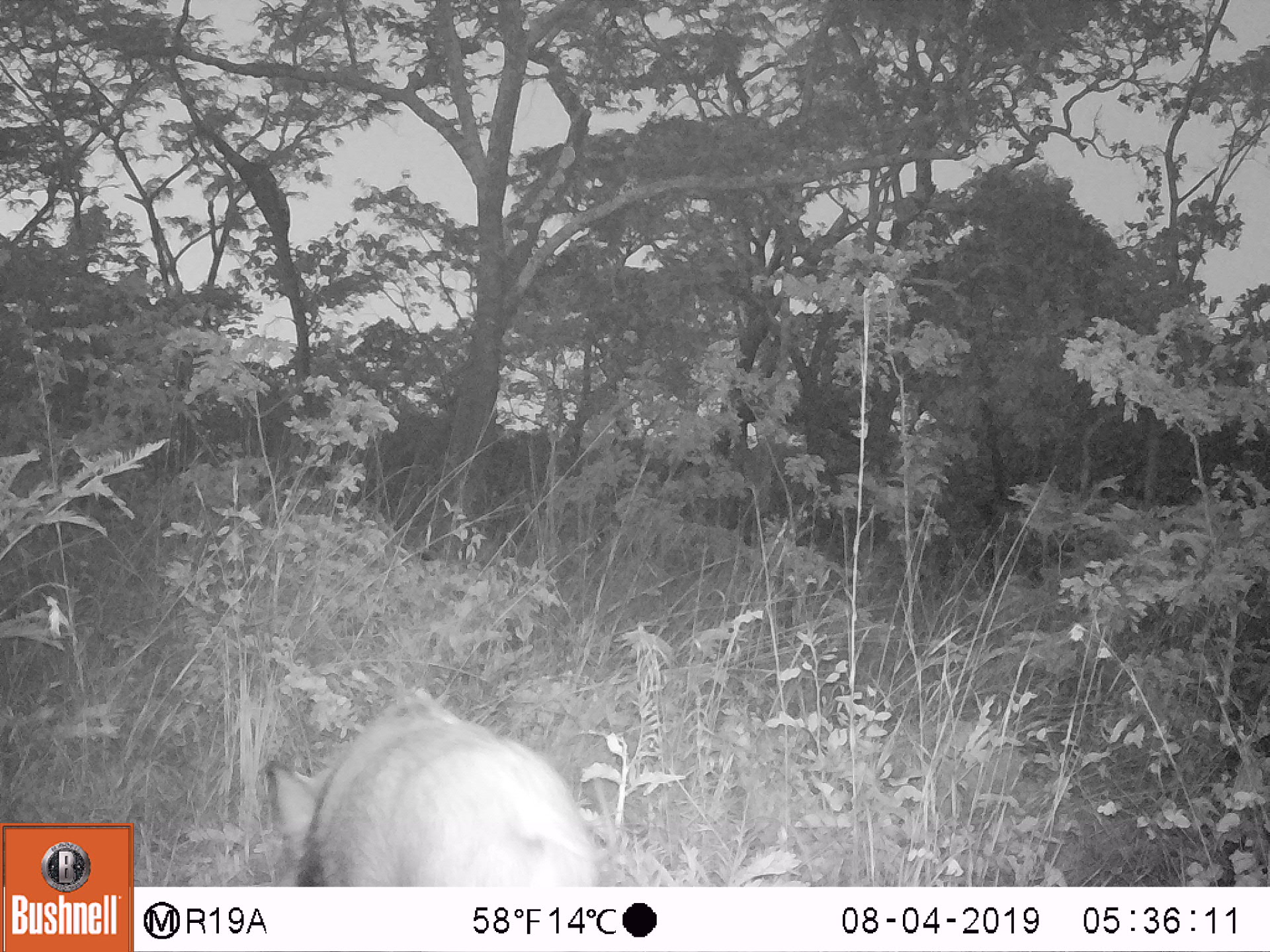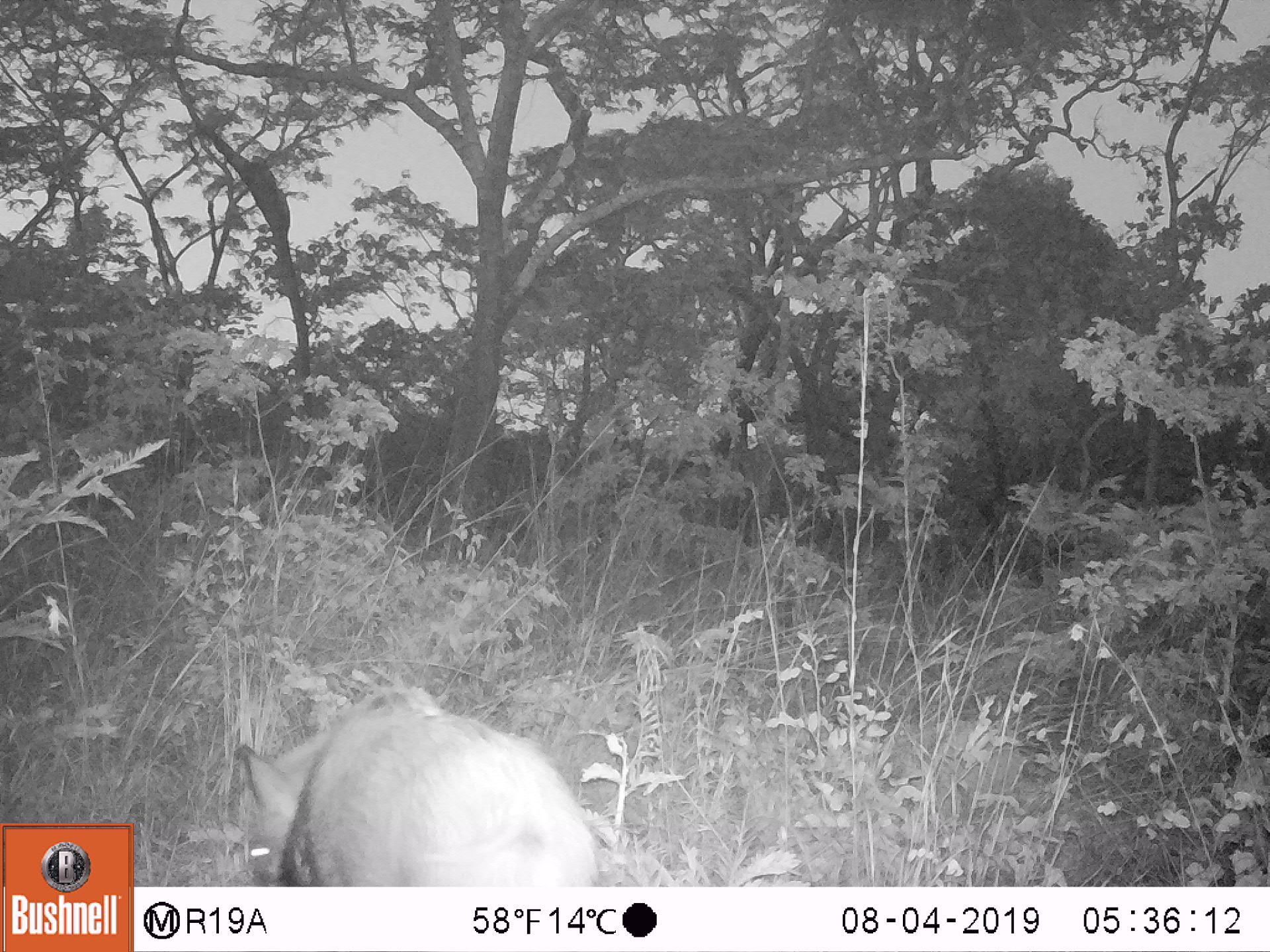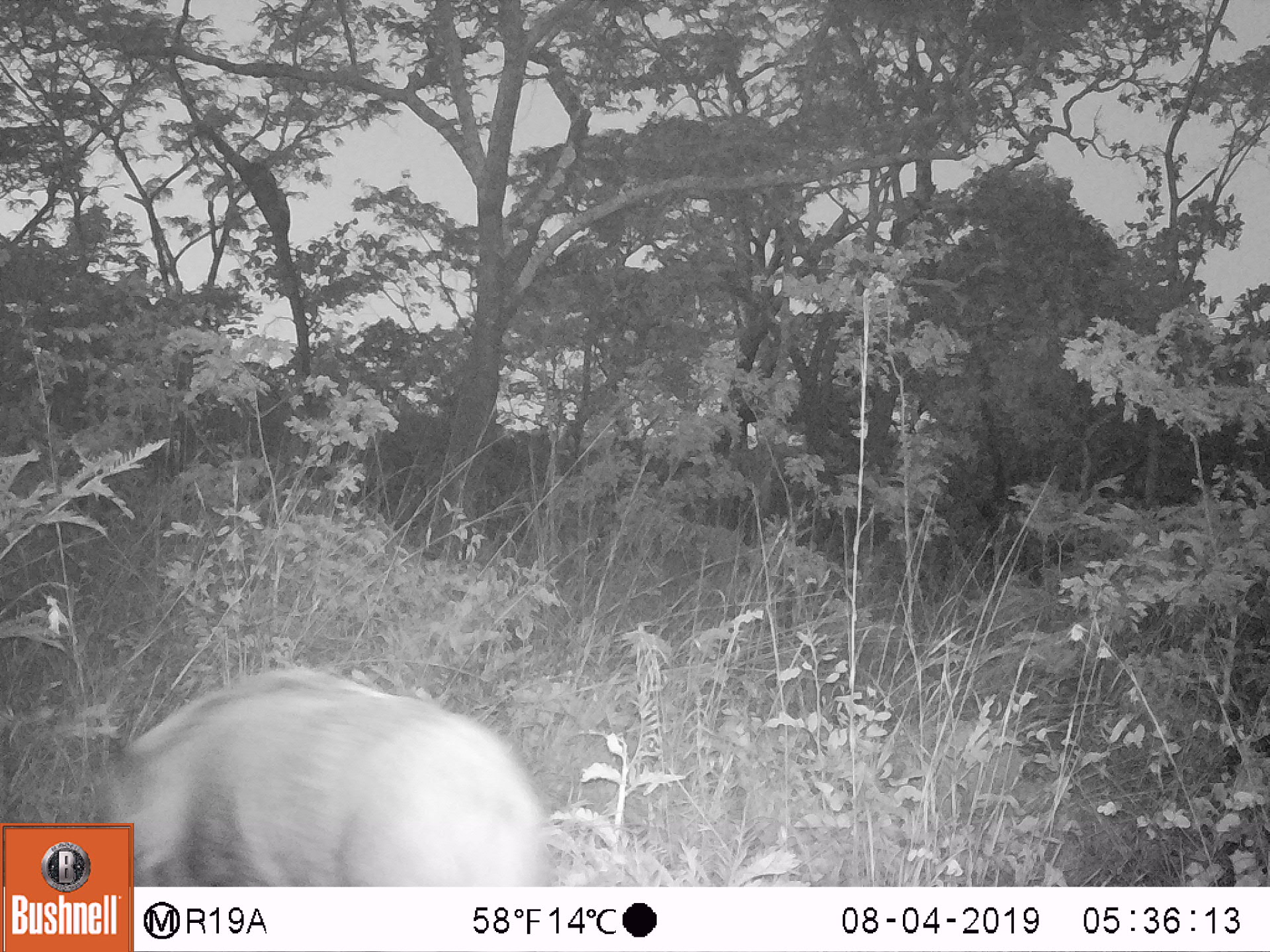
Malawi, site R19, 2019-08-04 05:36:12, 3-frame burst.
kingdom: Animalia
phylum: Chordata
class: Mammalia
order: Artiodactyla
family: Suidae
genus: Potamochoerus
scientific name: Potamochoerus larvatus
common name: bushpig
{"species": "bushpig (Potamochoerus larvatus)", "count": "1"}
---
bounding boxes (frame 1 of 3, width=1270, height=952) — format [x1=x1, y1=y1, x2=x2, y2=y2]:
bushpig: [x1=270, y1=674, x2=619, y2=881]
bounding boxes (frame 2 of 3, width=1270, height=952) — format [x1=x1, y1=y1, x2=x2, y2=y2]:
bushpig: [x1=237, y1=678, x2=605, y2=878]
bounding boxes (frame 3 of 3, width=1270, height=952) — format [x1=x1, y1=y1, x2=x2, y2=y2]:
bushpig: [x1=138, y1=656, x2=588, y2=881]